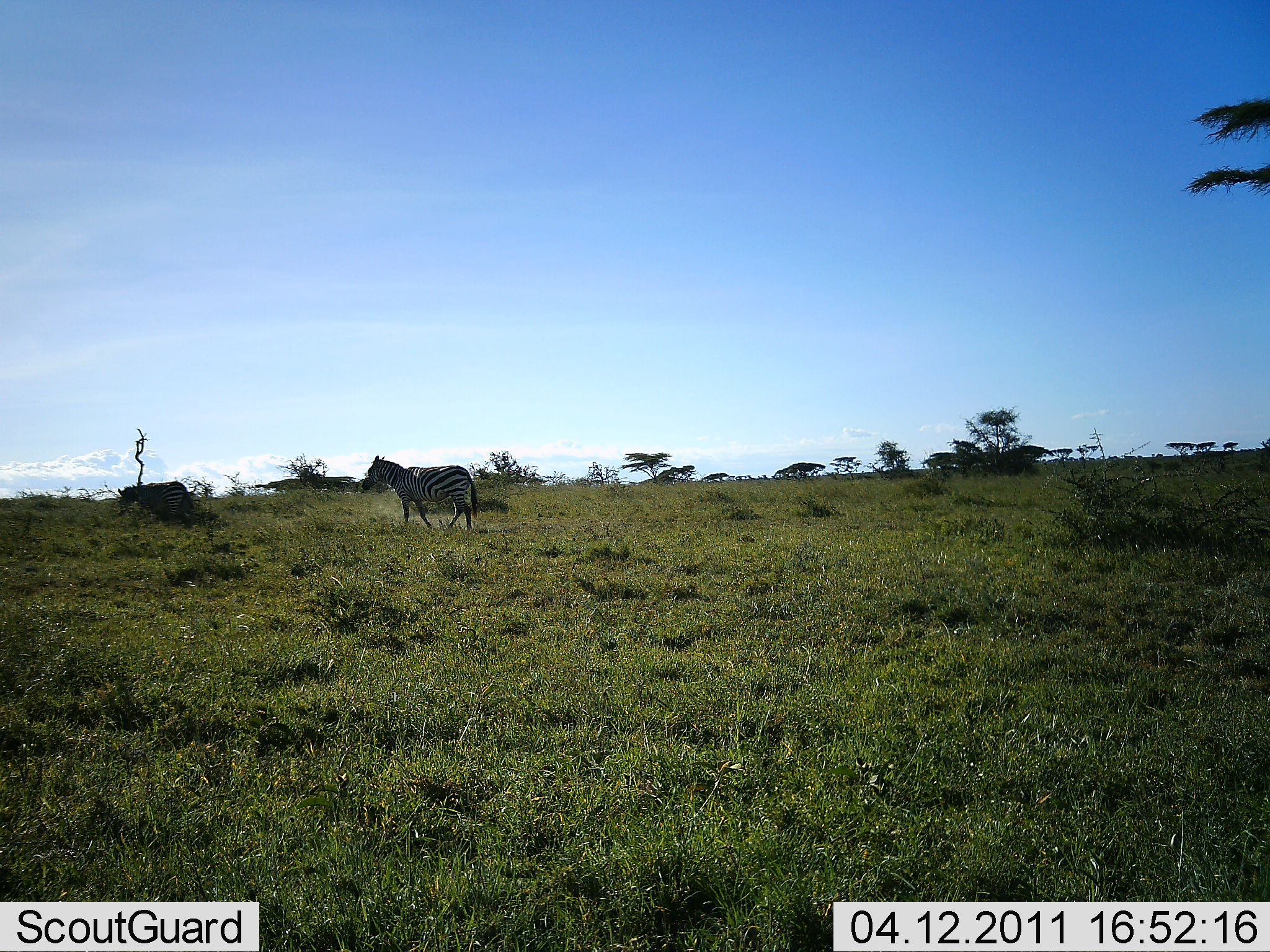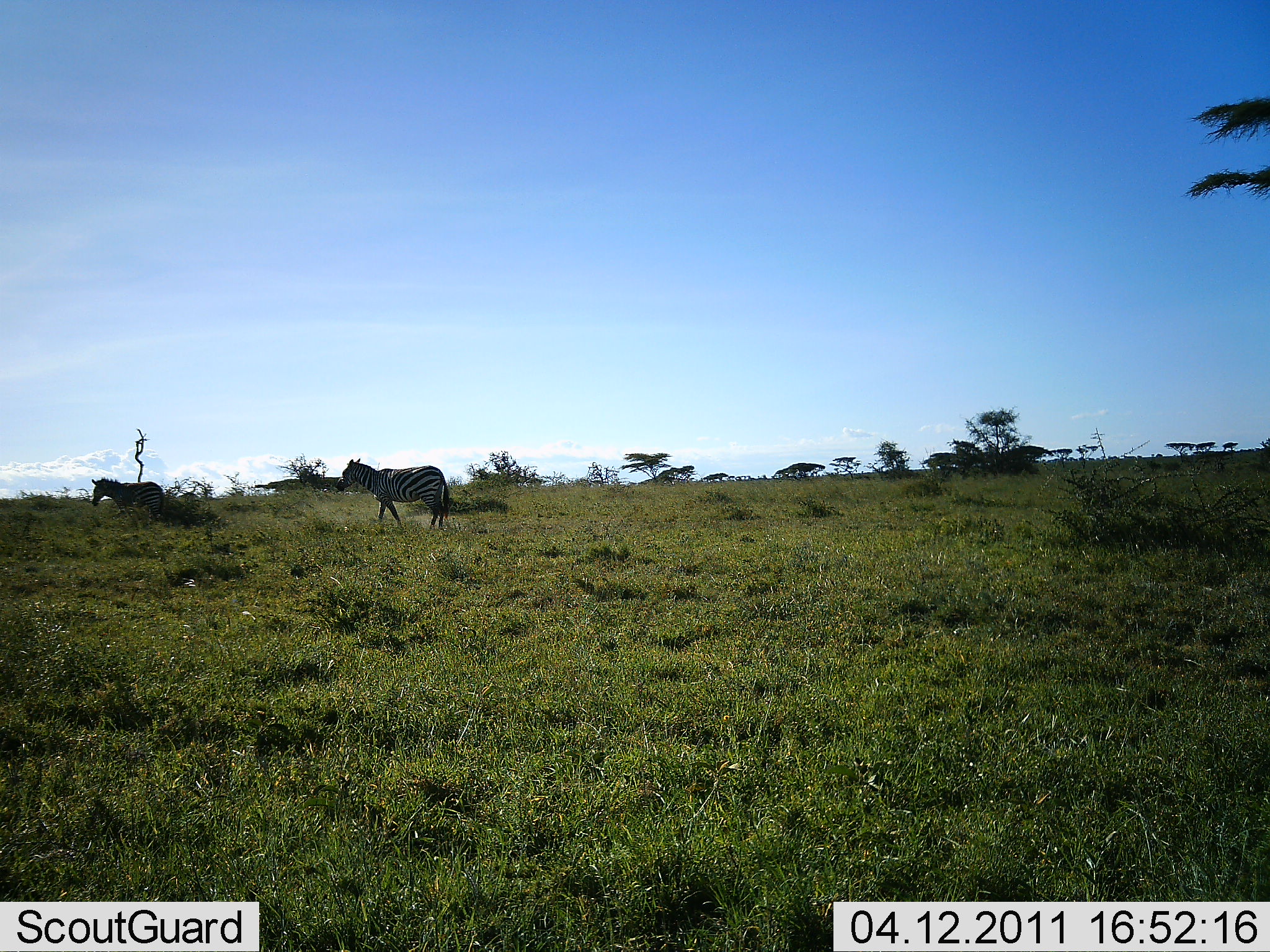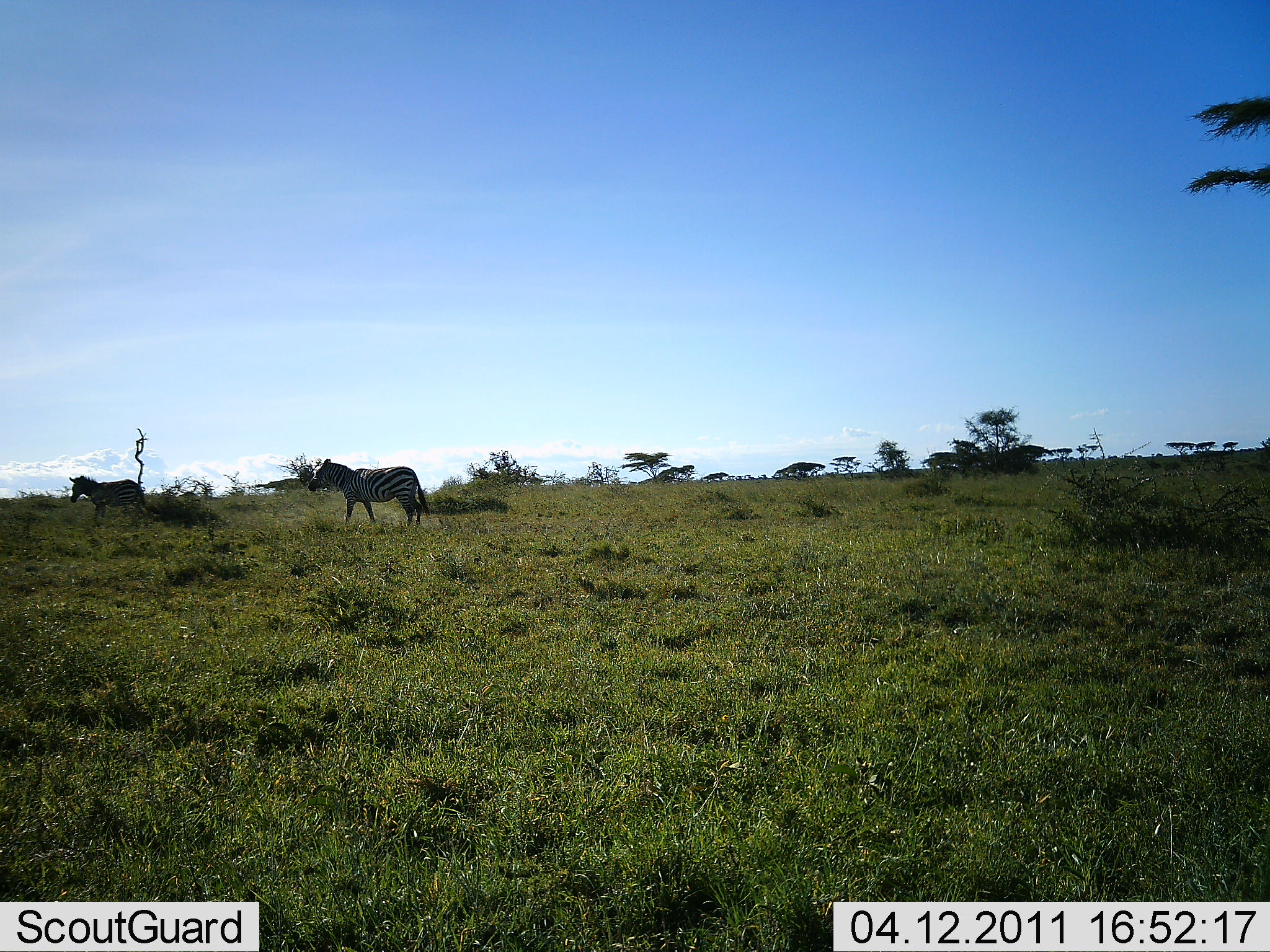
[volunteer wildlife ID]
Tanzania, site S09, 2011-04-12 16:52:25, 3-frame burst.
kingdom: Animalia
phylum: Chordata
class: Mammalia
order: Perissodactyla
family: Equidae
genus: Equus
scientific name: Equus quagga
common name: plains zebra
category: zebra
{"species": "zebra (plains zebra) (Equus quagga)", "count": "2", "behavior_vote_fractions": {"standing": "15%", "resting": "0%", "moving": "85%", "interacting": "0%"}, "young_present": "0%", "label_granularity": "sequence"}